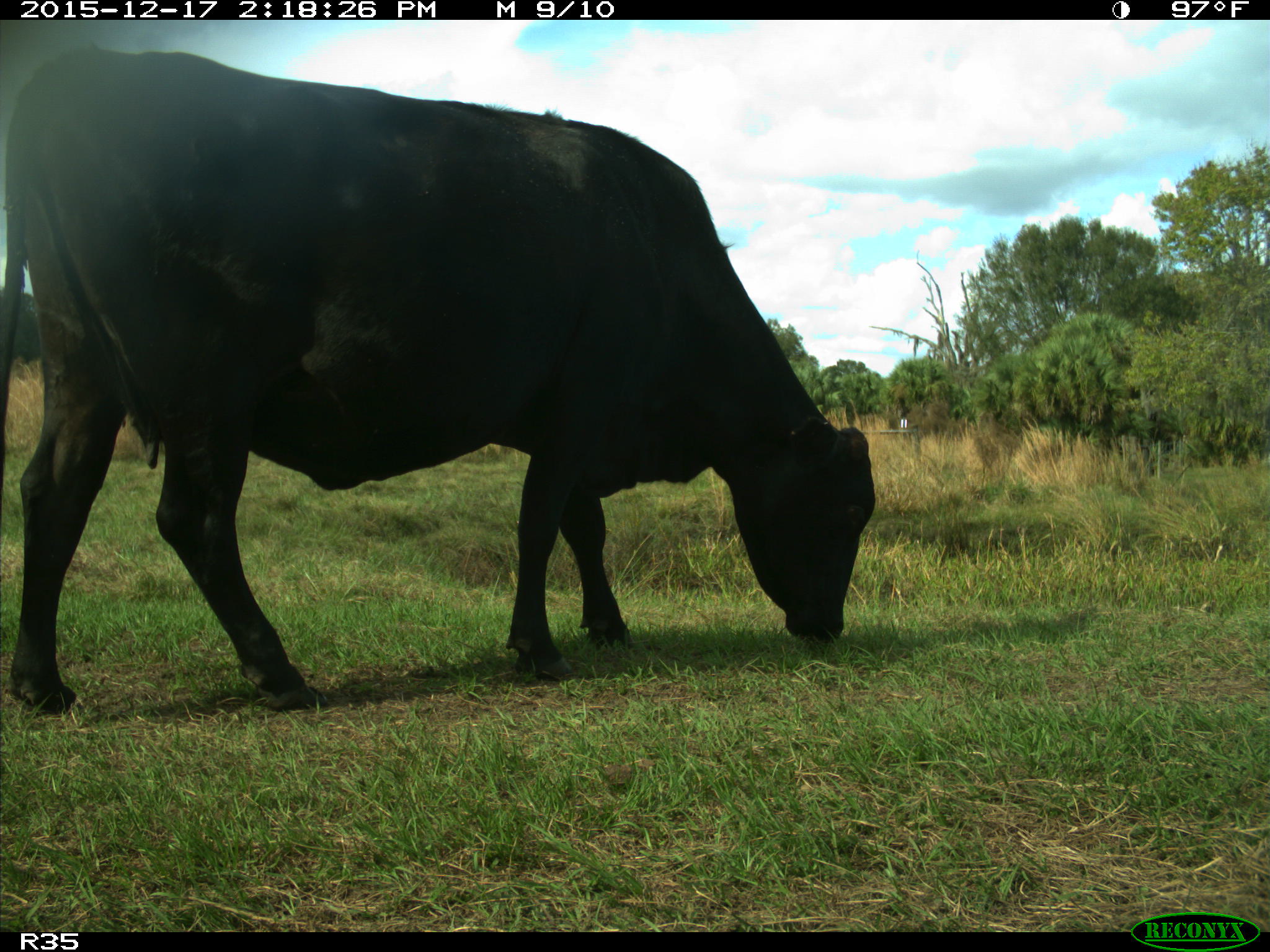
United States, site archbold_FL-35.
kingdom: Animalia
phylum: Chordata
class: Mammalia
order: Artiodactyla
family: Bovidae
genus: Bos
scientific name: Bos taurus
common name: domestic cow